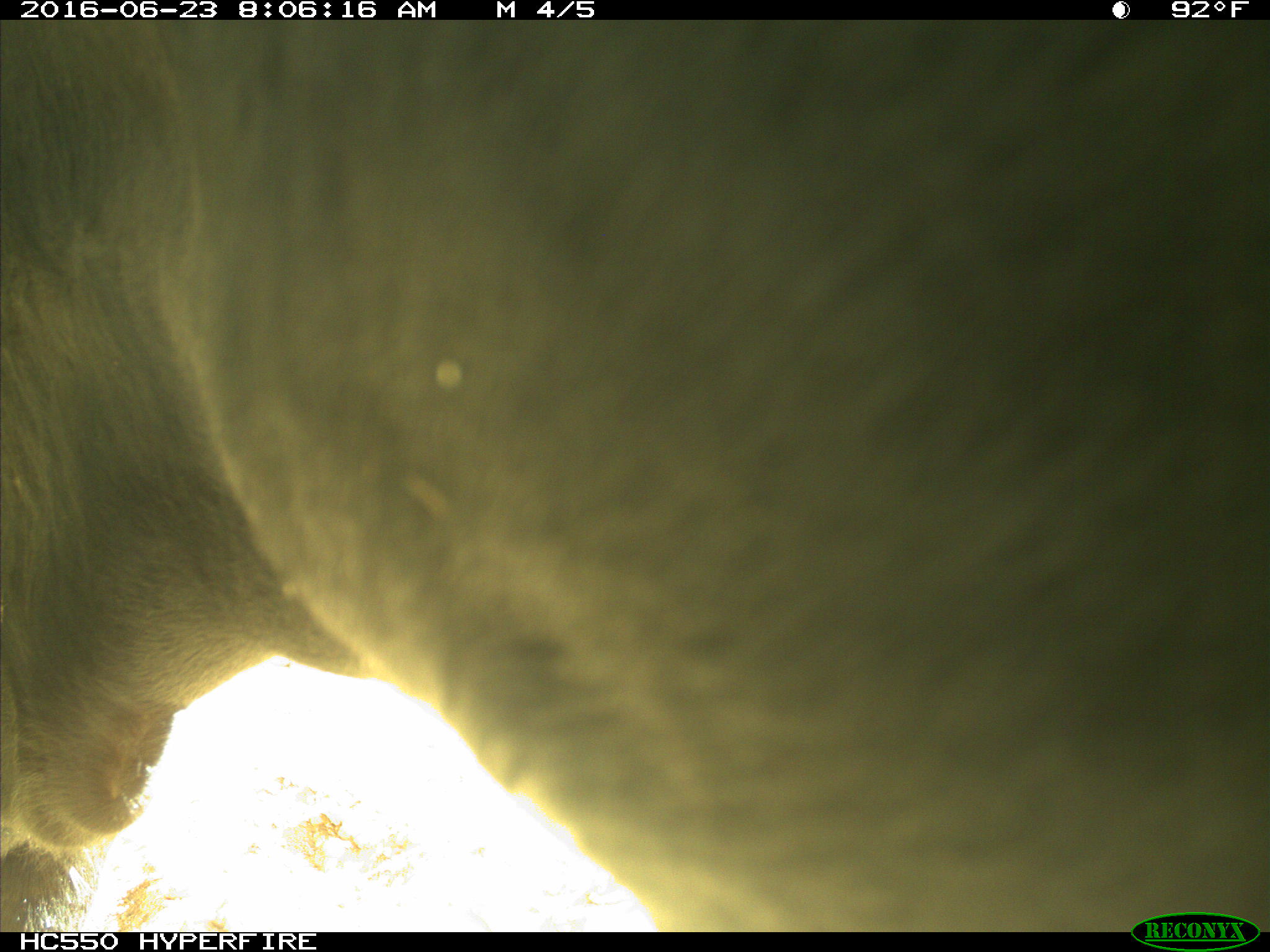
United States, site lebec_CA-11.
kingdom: Animalia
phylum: Chordata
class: Mammalia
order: Artiodactyla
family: Bovidae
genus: Bos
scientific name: Bos taurus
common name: domestic cow